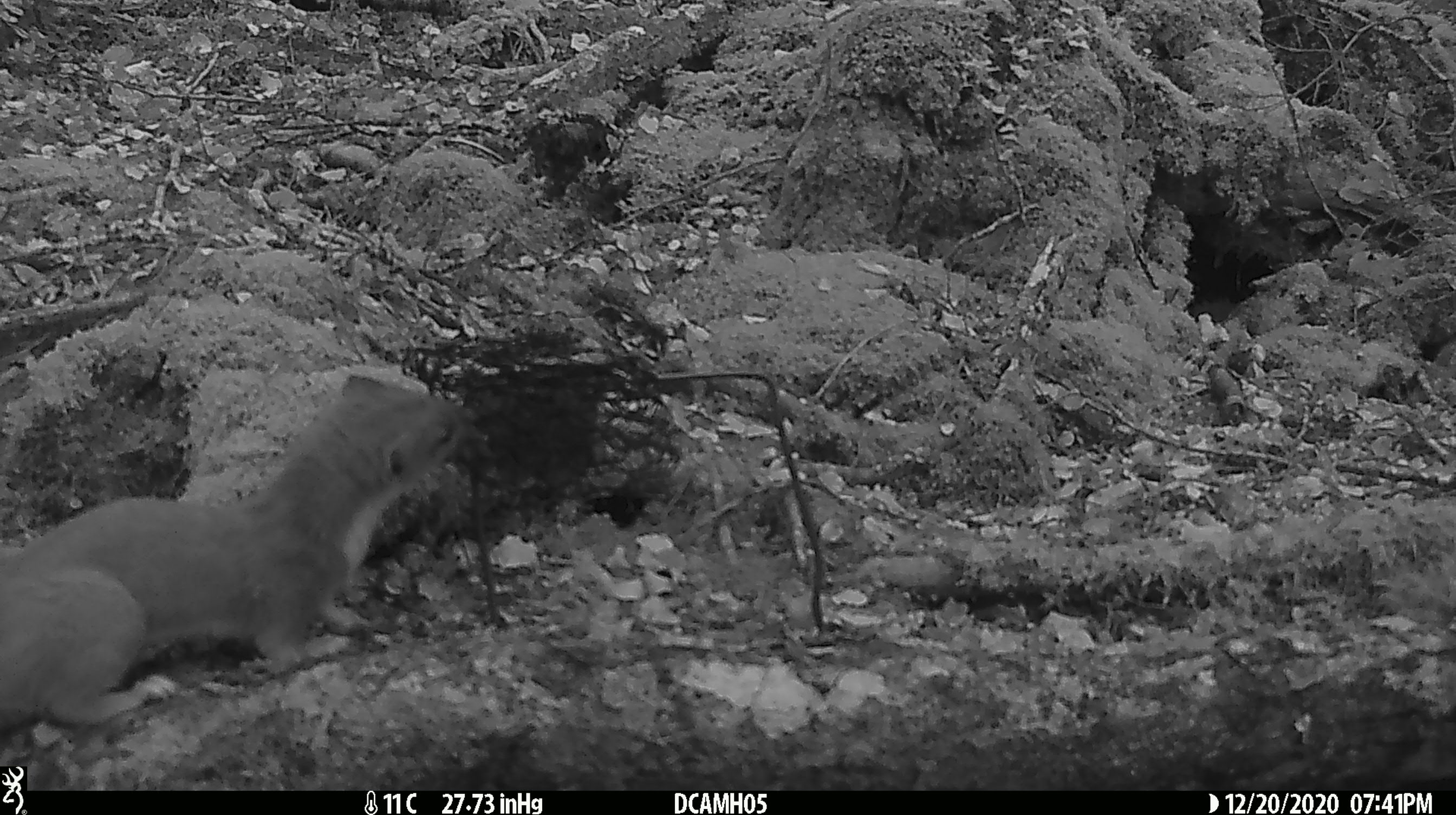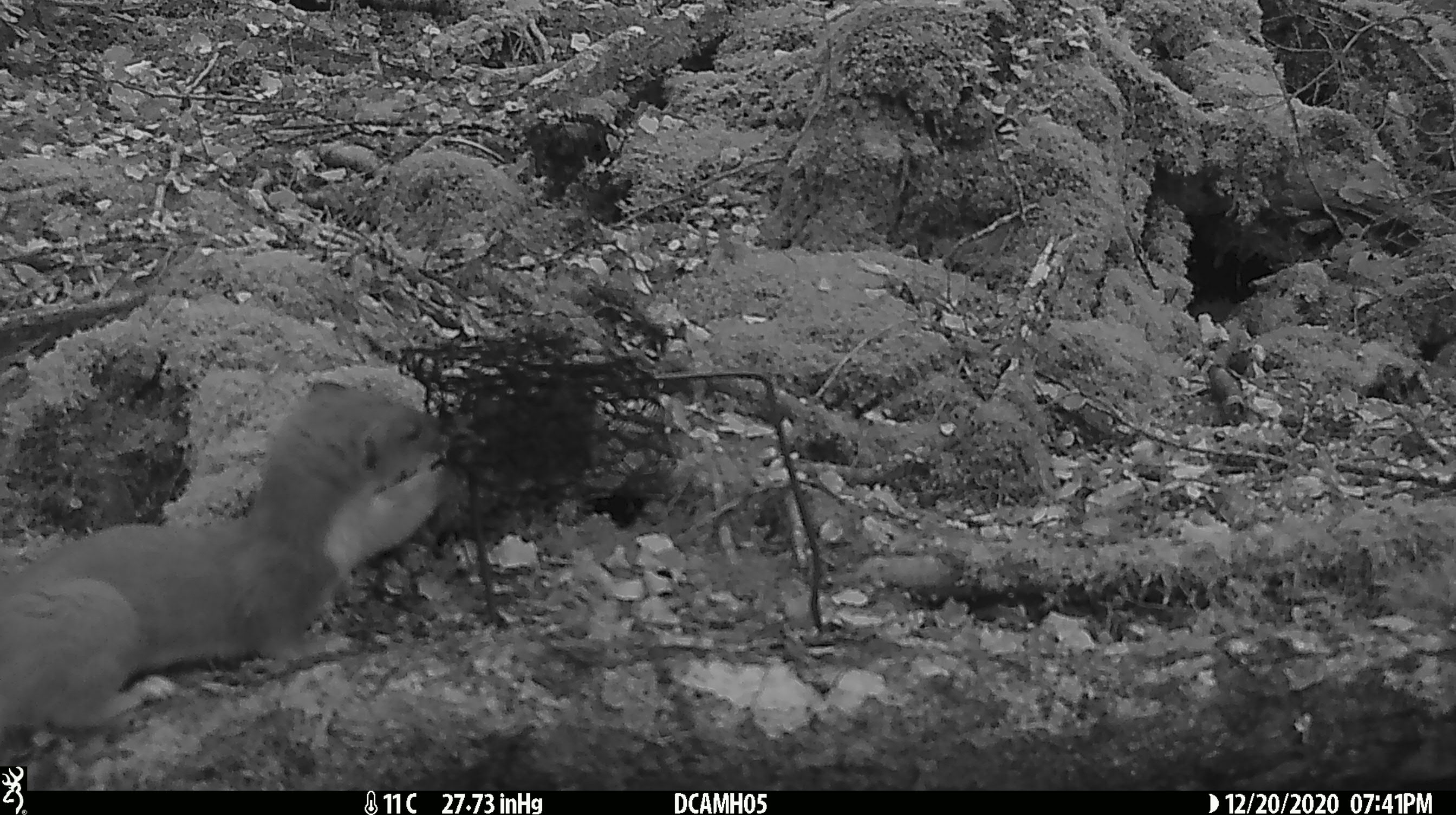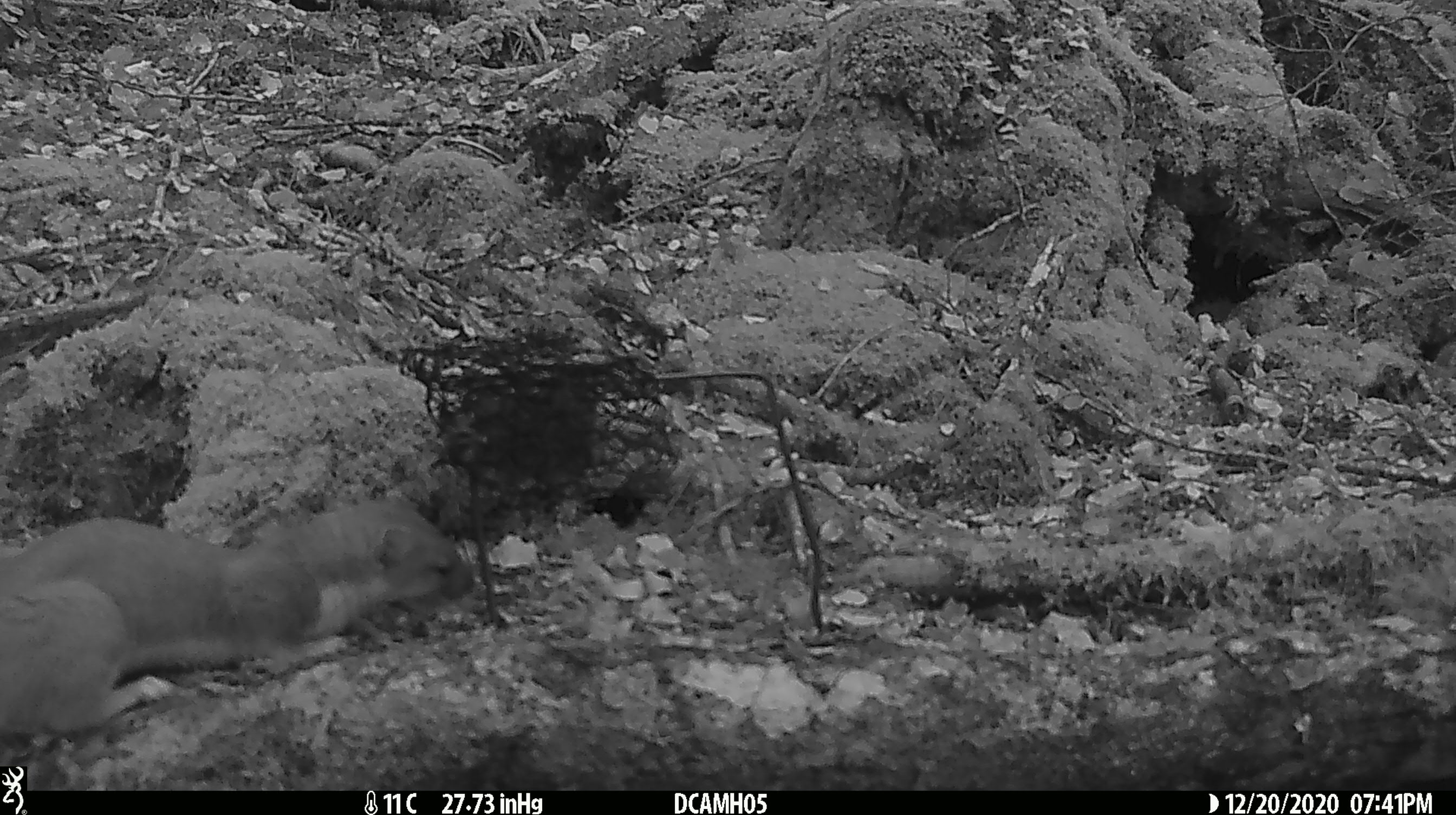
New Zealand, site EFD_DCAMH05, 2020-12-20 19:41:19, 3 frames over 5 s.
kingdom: Animalia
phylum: Chordata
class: Mammalia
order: Carnivora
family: Mustelidae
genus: Mustela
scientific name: Mustela erminea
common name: stoat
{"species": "stoat (Mustela erminea)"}